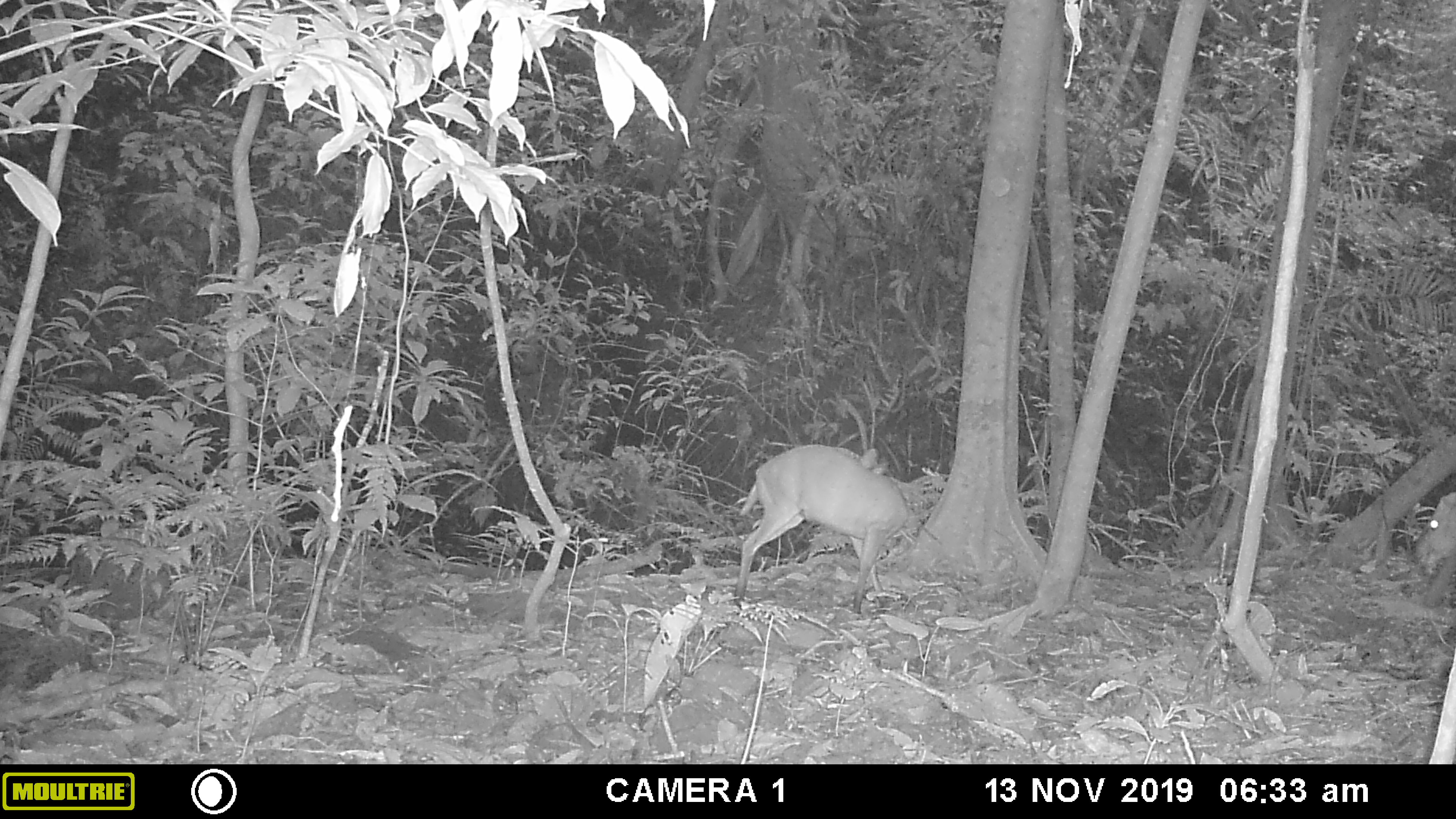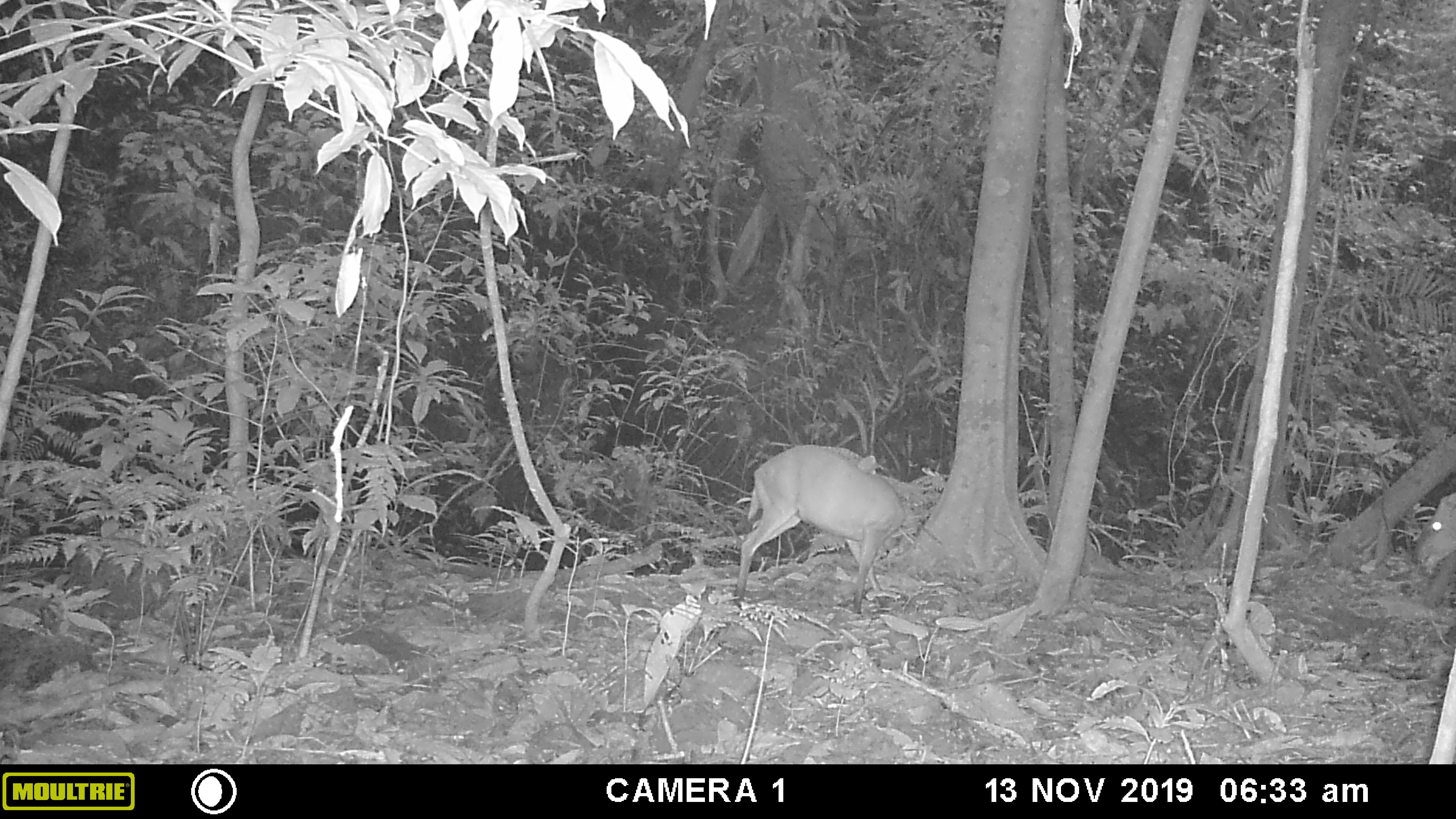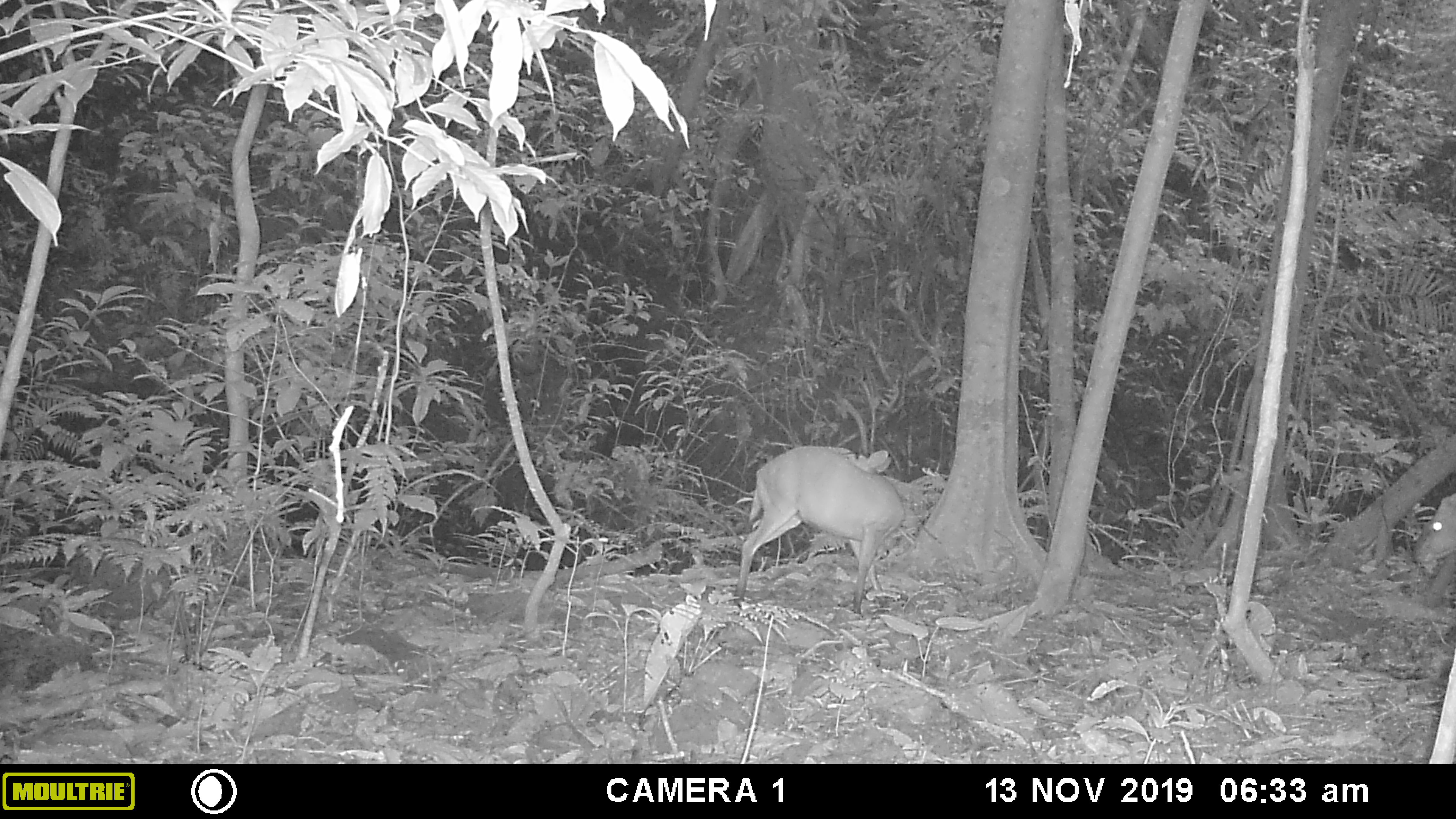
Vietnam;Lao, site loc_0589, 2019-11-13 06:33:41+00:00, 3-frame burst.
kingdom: Animalia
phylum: Chordata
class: Mammalia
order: Artiodactyla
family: Cervidae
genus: Muntiacus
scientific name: Muntiacus muntjak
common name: red muntjac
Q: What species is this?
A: Red muntjac (Muntiacus muntjak).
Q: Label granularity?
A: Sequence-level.